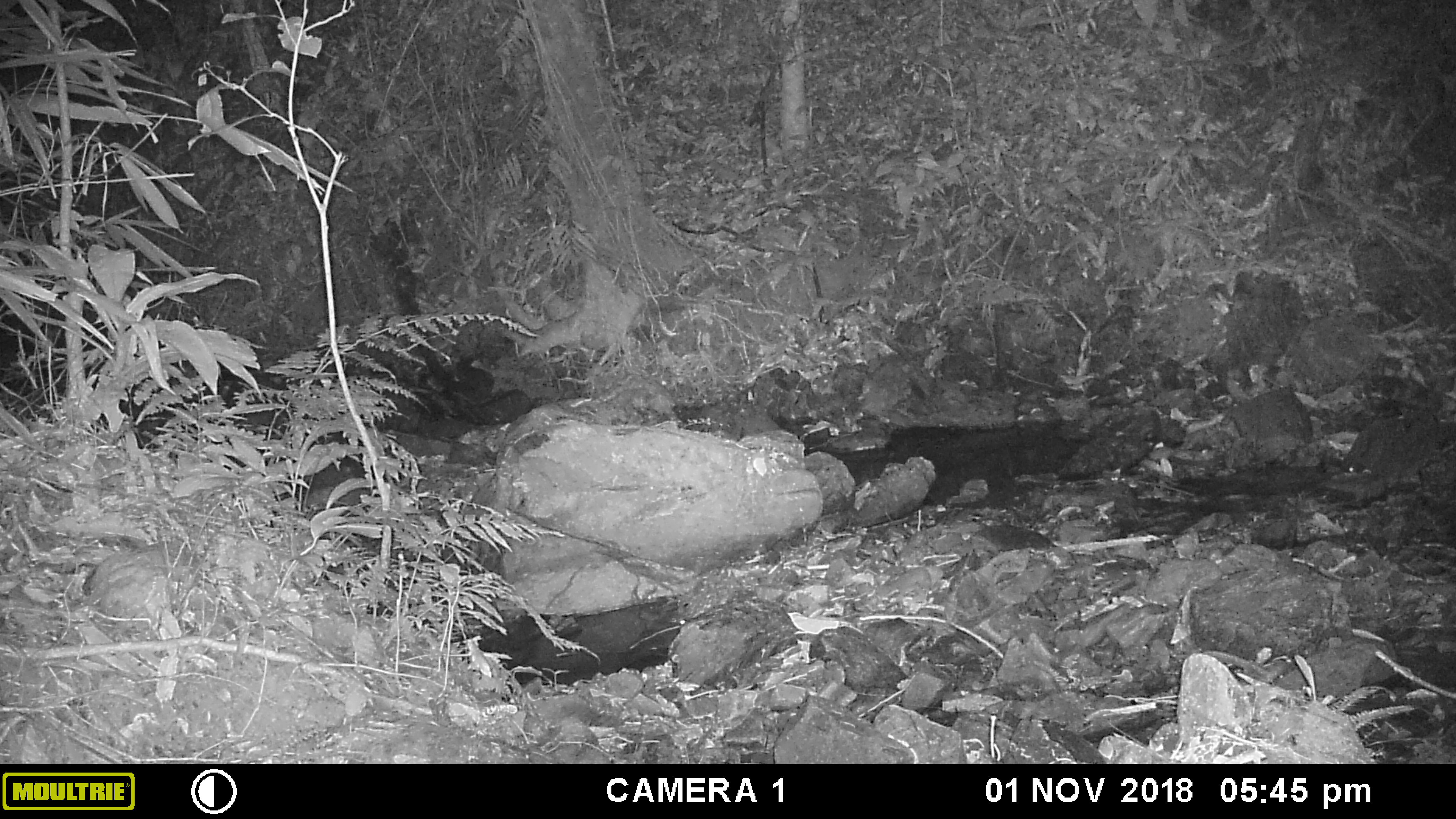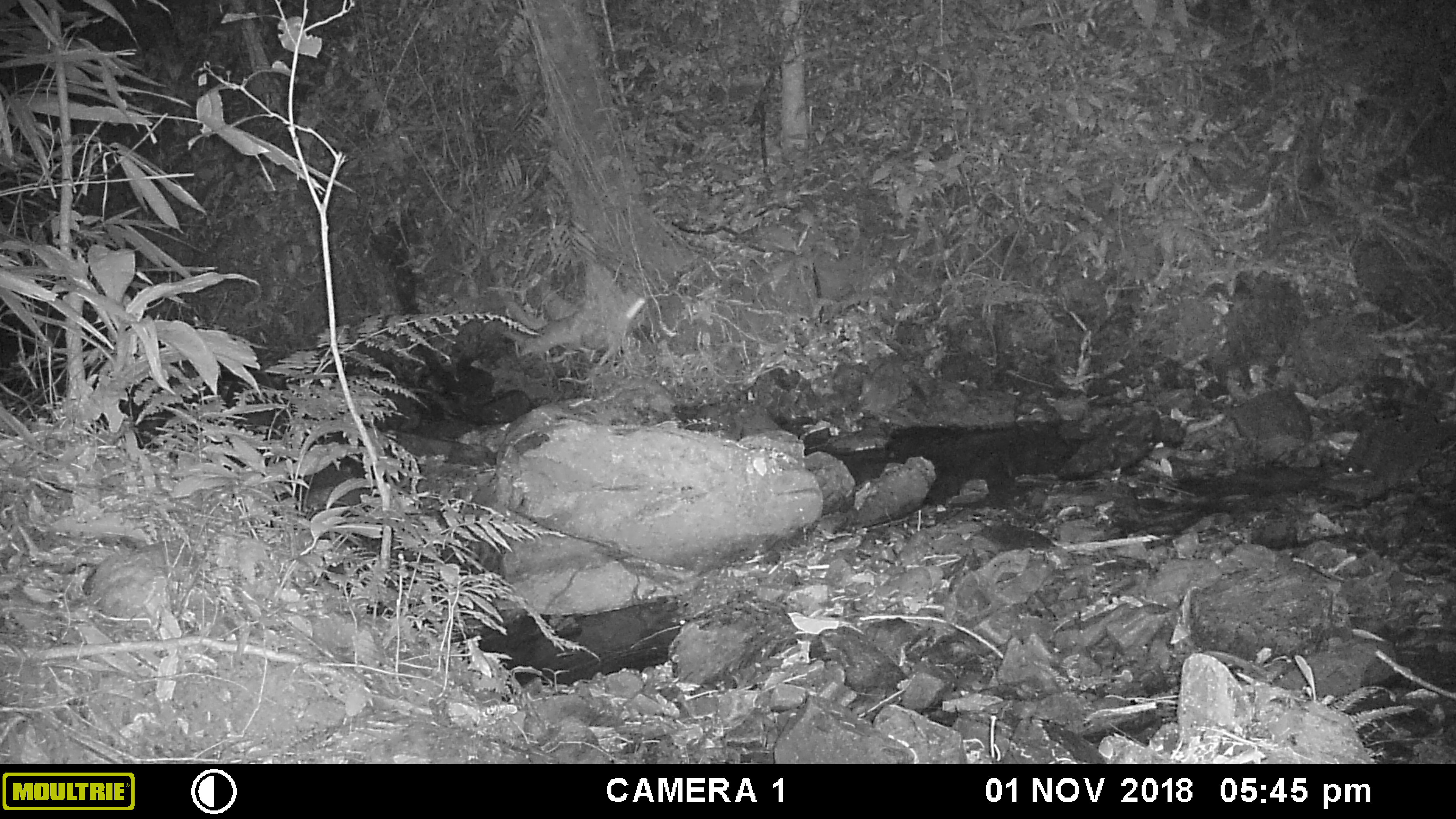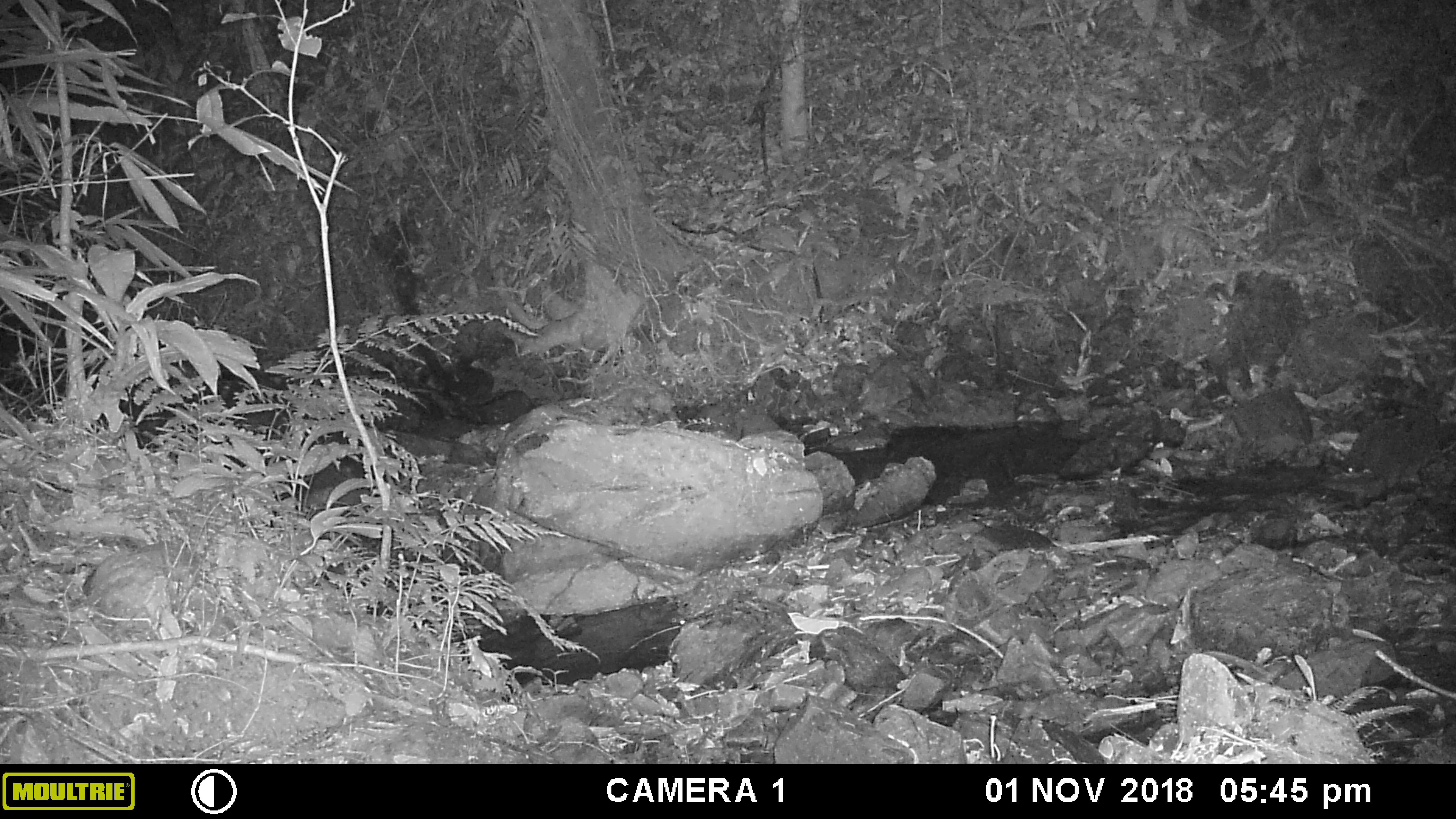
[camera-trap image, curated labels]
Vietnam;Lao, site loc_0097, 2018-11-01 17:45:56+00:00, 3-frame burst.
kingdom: Animalia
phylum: Arthropoda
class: Insecta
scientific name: Insecta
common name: insect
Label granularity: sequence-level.